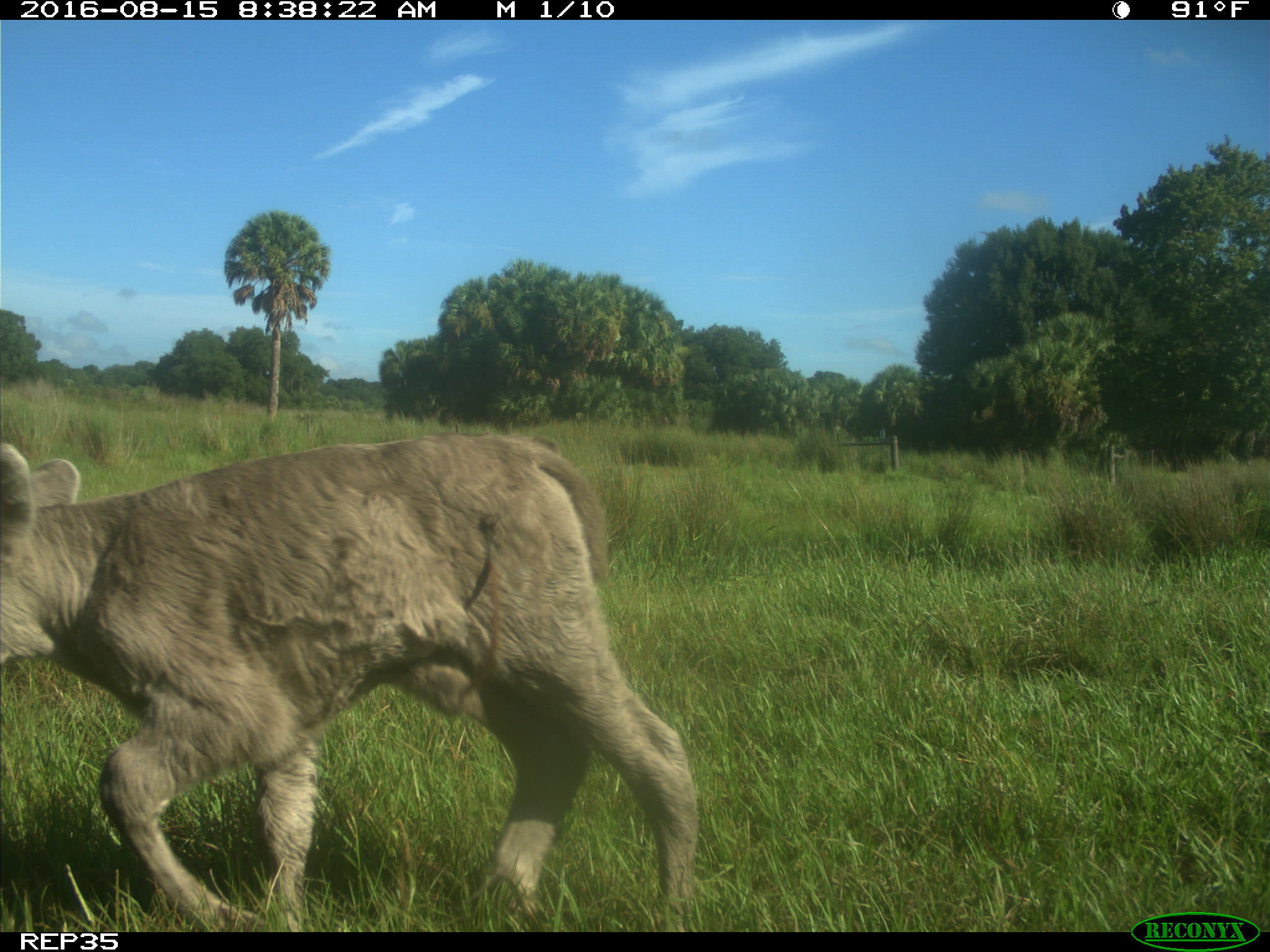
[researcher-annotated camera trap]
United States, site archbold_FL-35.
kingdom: Animalia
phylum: Chordata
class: Mammalia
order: Artiodactyla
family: Bovidae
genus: Bos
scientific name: Bos taurus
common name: domestic cow